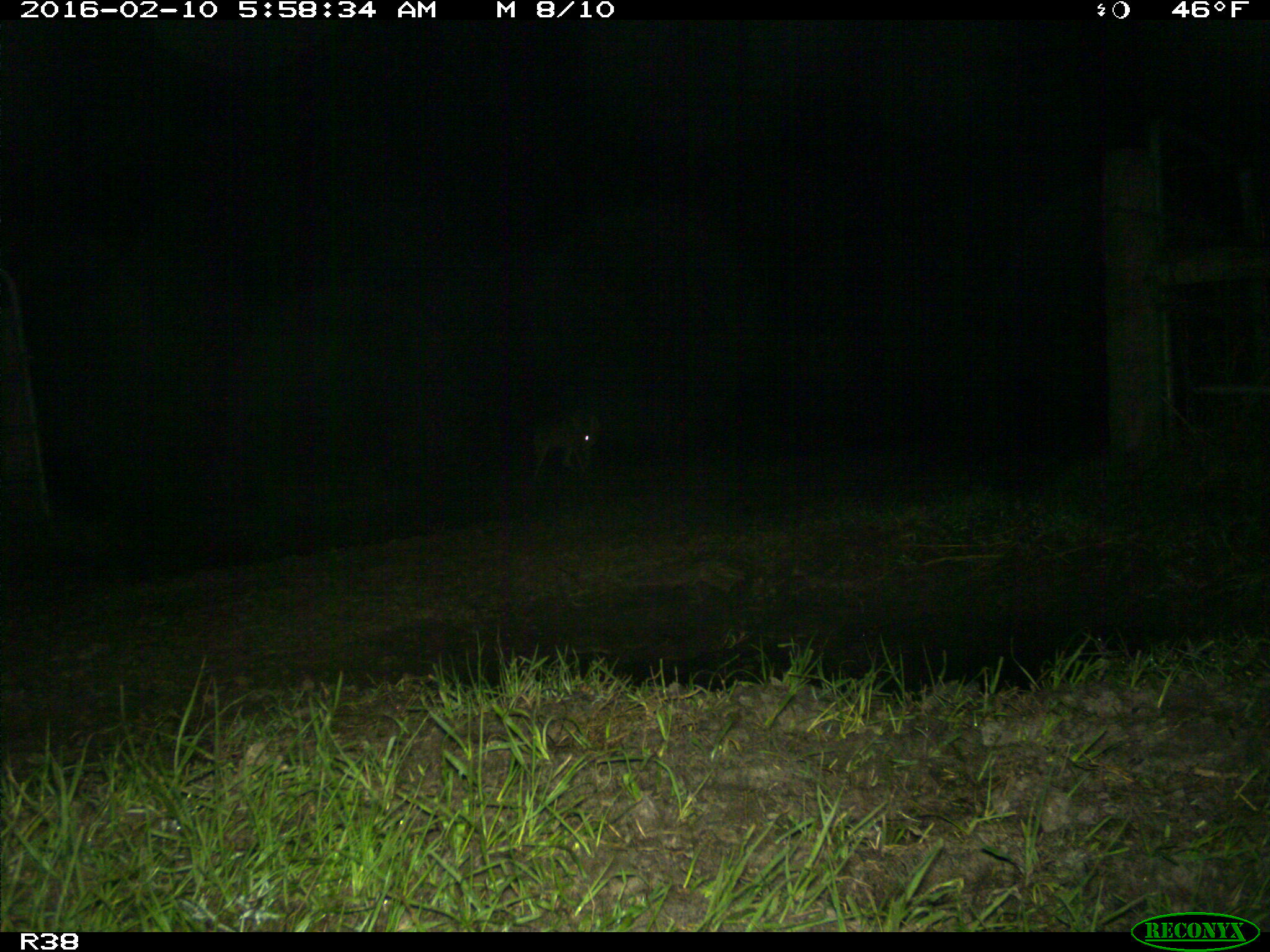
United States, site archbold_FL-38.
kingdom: Animalia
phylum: Chordata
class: Mammalia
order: Carnivora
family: Canidae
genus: Canis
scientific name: Canis latrans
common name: coyote